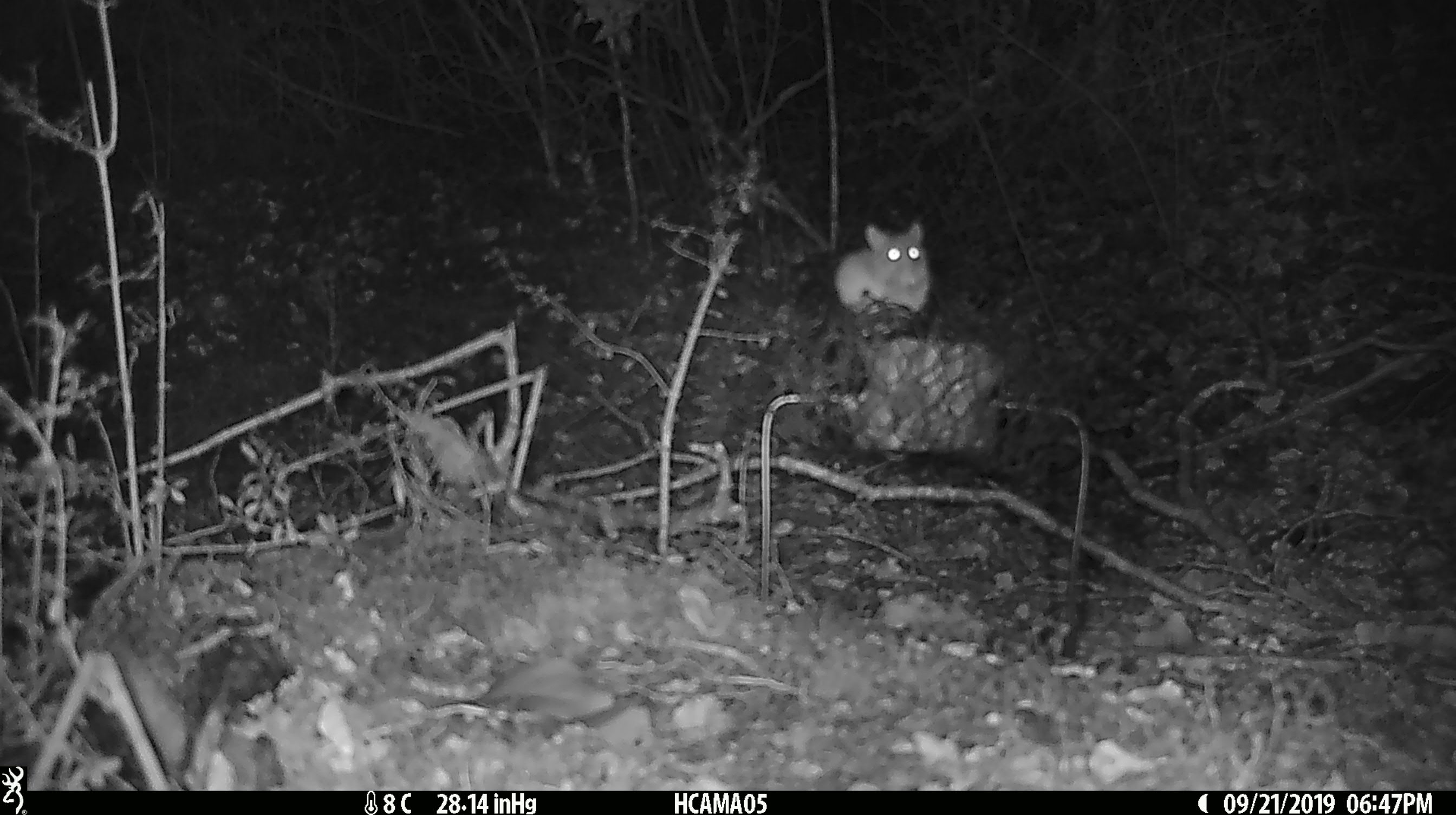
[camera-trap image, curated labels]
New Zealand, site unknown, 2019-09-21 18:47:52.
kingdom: Animalia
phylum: Chordata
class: Mammalia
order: Rodentia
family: Muridae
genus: Mus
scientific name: Mus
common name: mouse